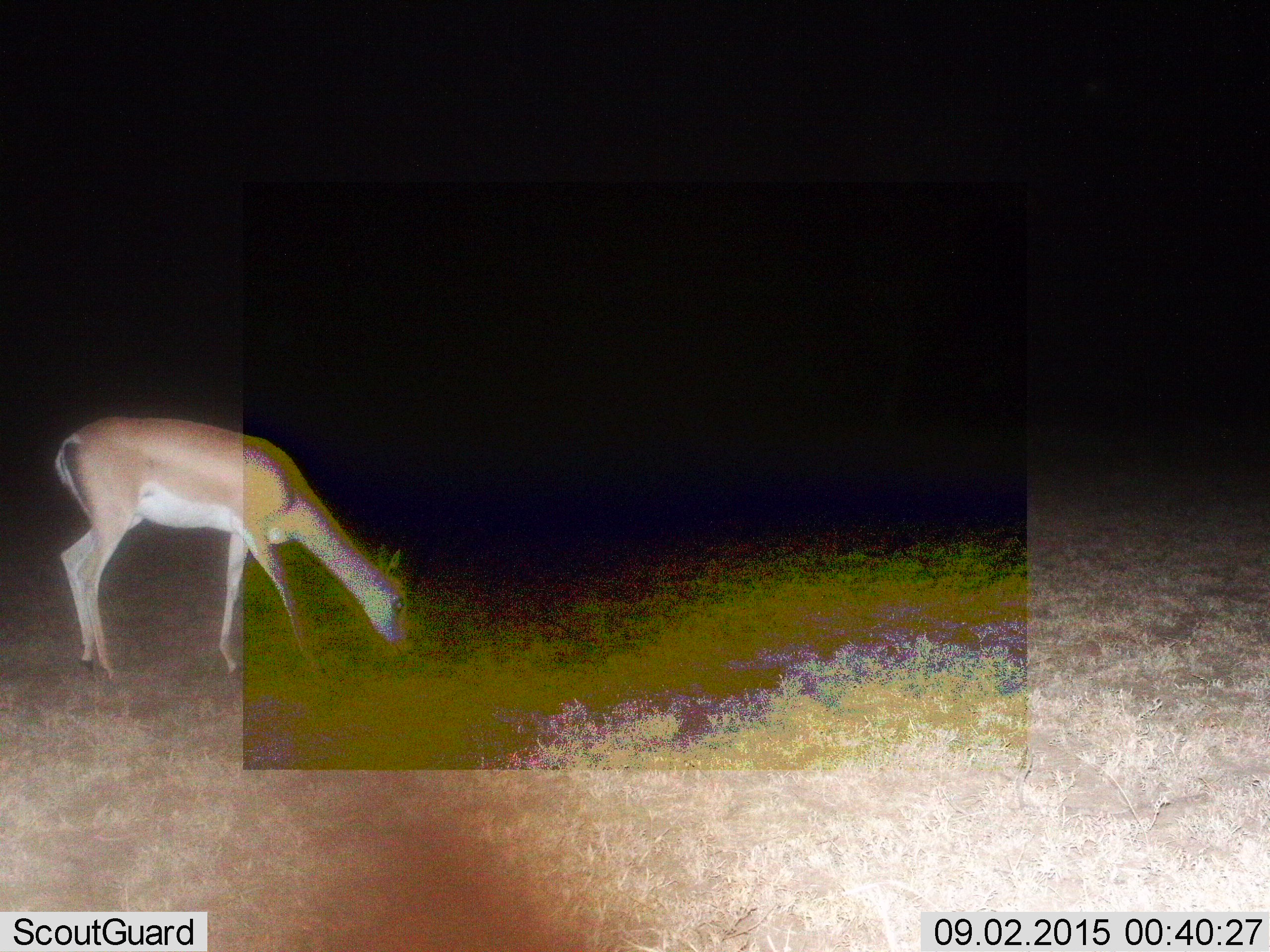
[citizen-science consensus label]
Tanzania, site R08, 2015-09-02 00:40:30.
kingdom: Animalia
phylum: Chordata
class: Mammalia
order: Artiodactyla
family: Bovidae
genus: Nanger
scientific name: Nanger granti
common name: grant's gazelle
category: gazellegrants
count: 1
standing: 0%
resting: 0%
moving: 0%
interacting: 0%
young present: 0%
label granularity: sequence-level